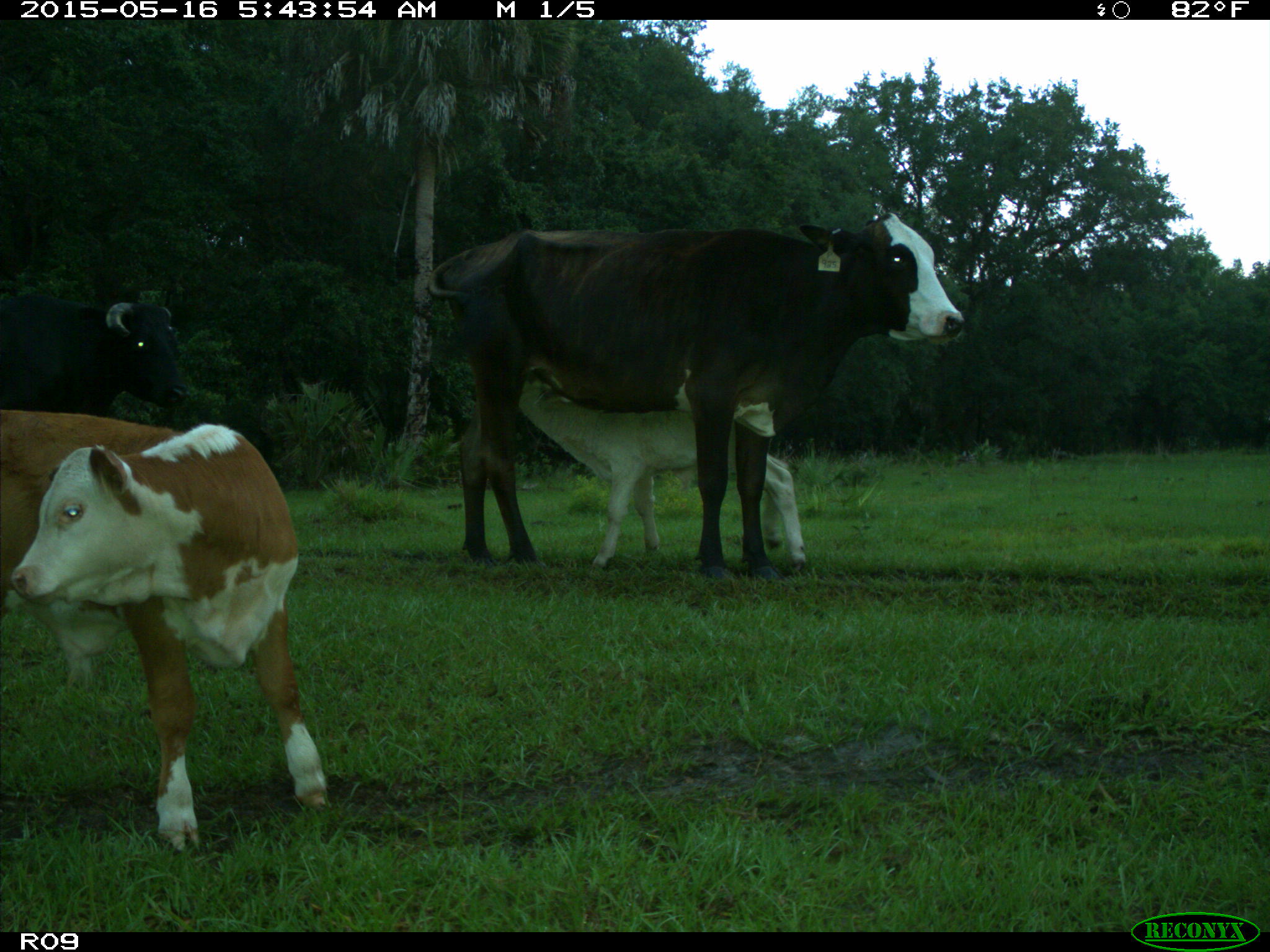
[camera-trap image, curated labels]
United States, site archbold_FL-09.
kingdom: Animalia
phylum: Chordata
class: Mammalia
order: Artiodactyla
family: Bovidae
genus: Bos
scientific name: Bos taurus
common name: domestic cow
Bos taurus (domestic cow).